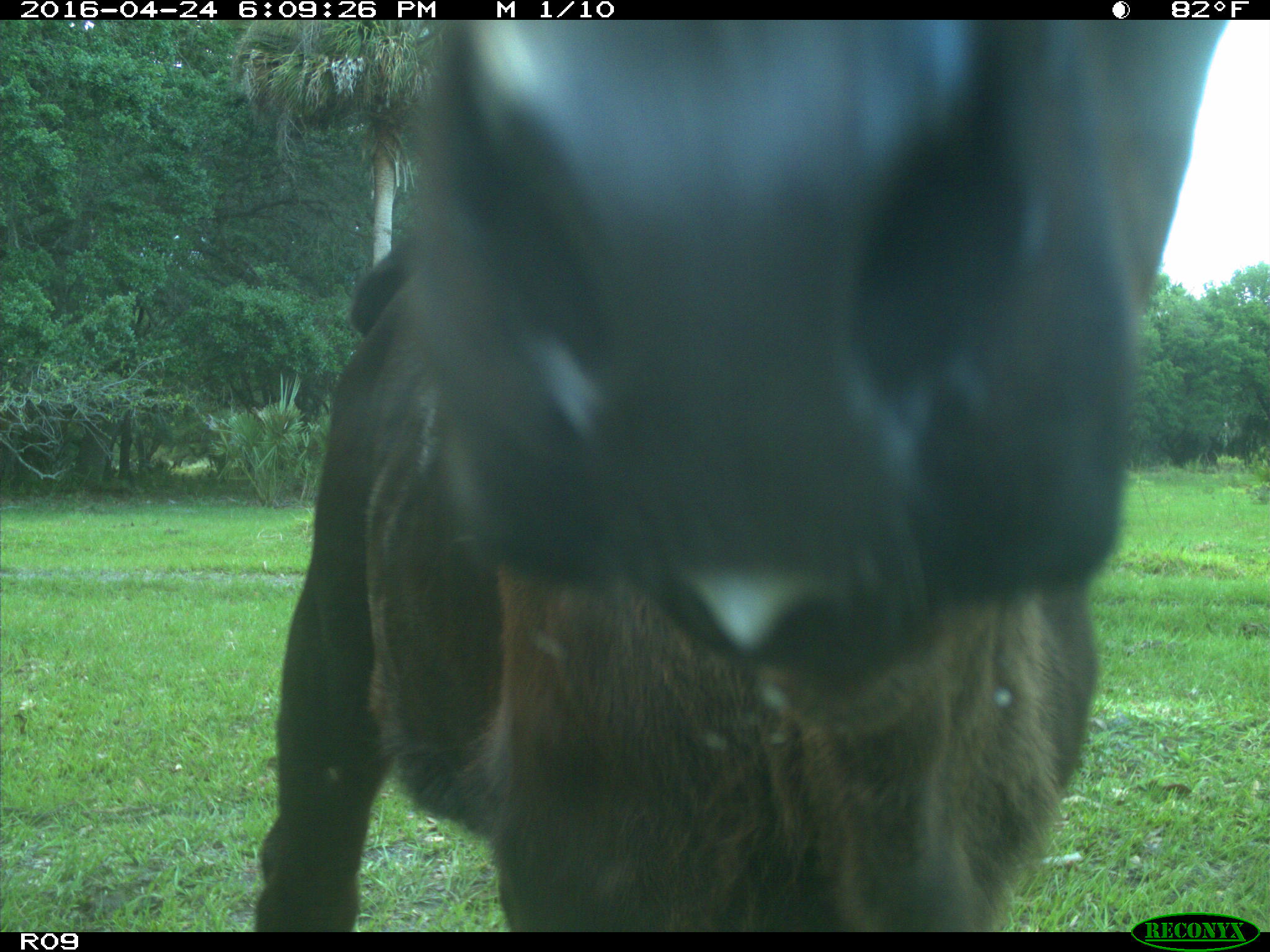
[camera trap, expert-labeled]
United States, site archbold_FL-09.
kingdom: Animalia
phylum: Chordata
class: Mammalia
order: Artiodactyla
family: Bovidae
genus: Bos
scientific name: Bos taurus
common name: domestic cow